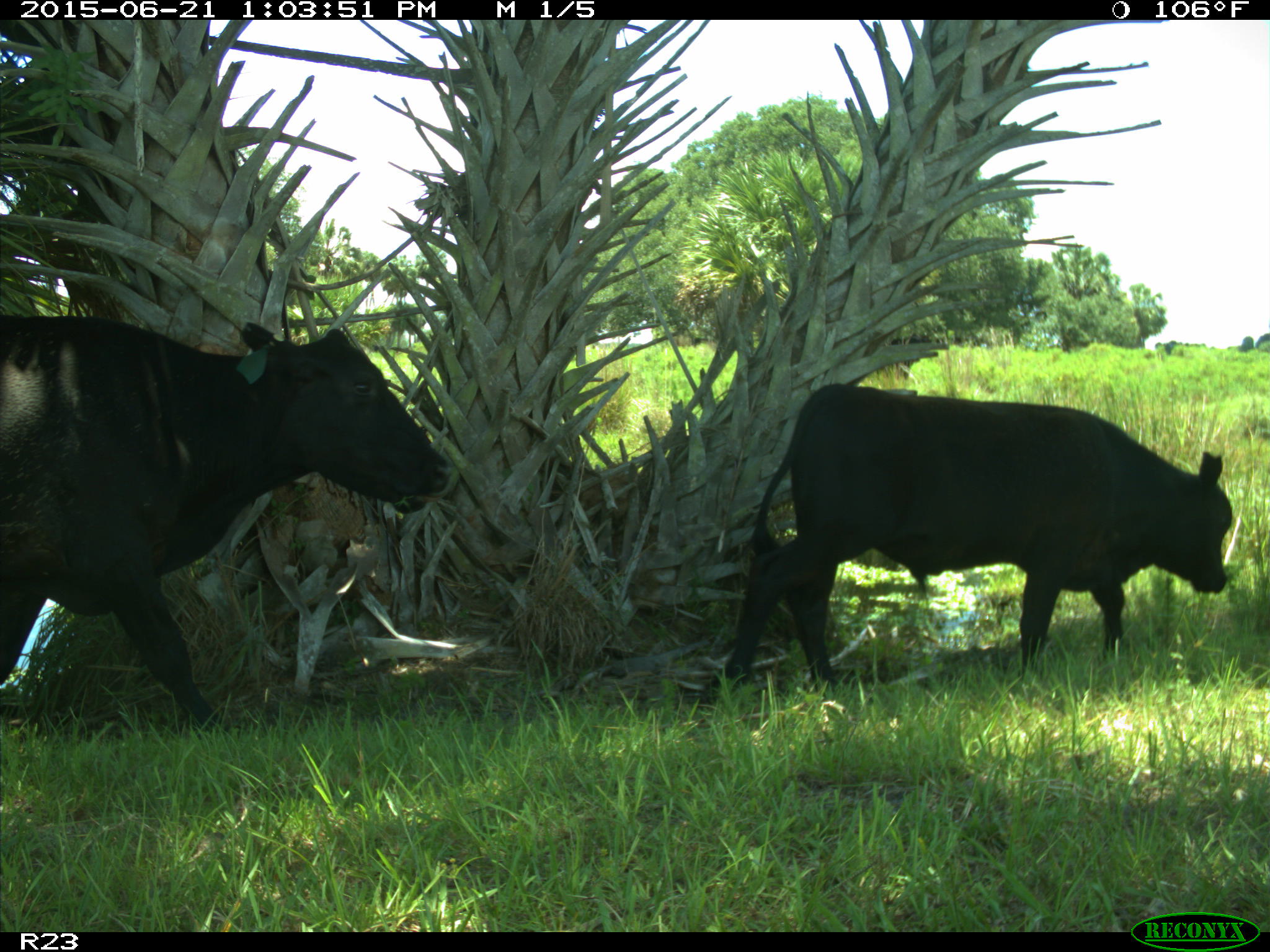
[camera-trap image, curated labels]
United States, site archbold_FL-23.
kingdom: Animalia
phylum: Chordata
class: Mammalia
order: Artiodactyla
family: Bovidae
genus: Bos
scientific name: Bos taurus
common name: domestic cow